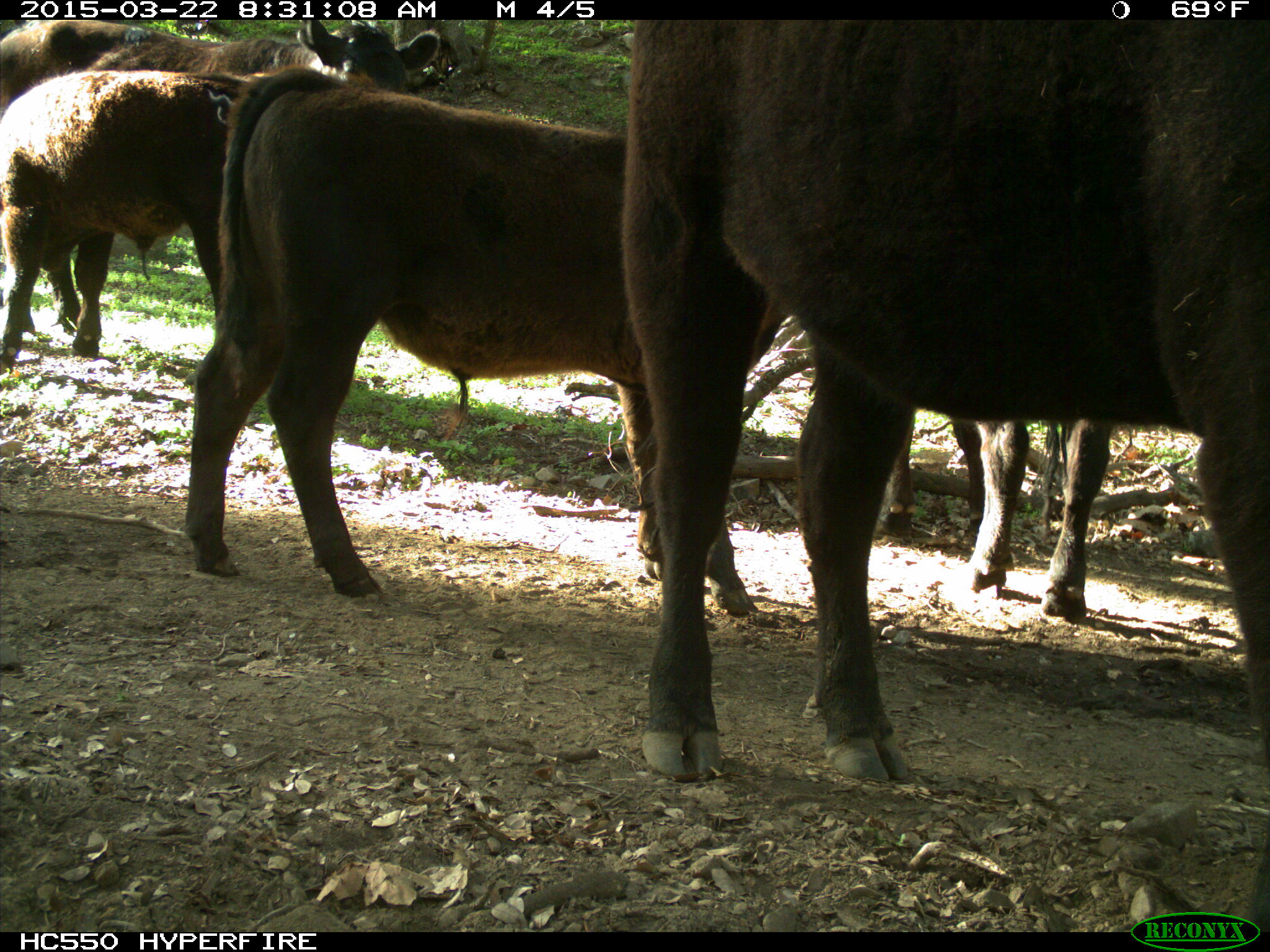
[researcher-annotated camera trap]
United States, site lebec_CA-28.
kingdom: Animalia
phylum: Chordata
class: Mammalia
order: Artiodactyla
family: Bovidae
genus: Bos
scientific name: Bos taurus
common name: domestic cow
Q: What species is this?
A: Bos taurus (domestic cow).